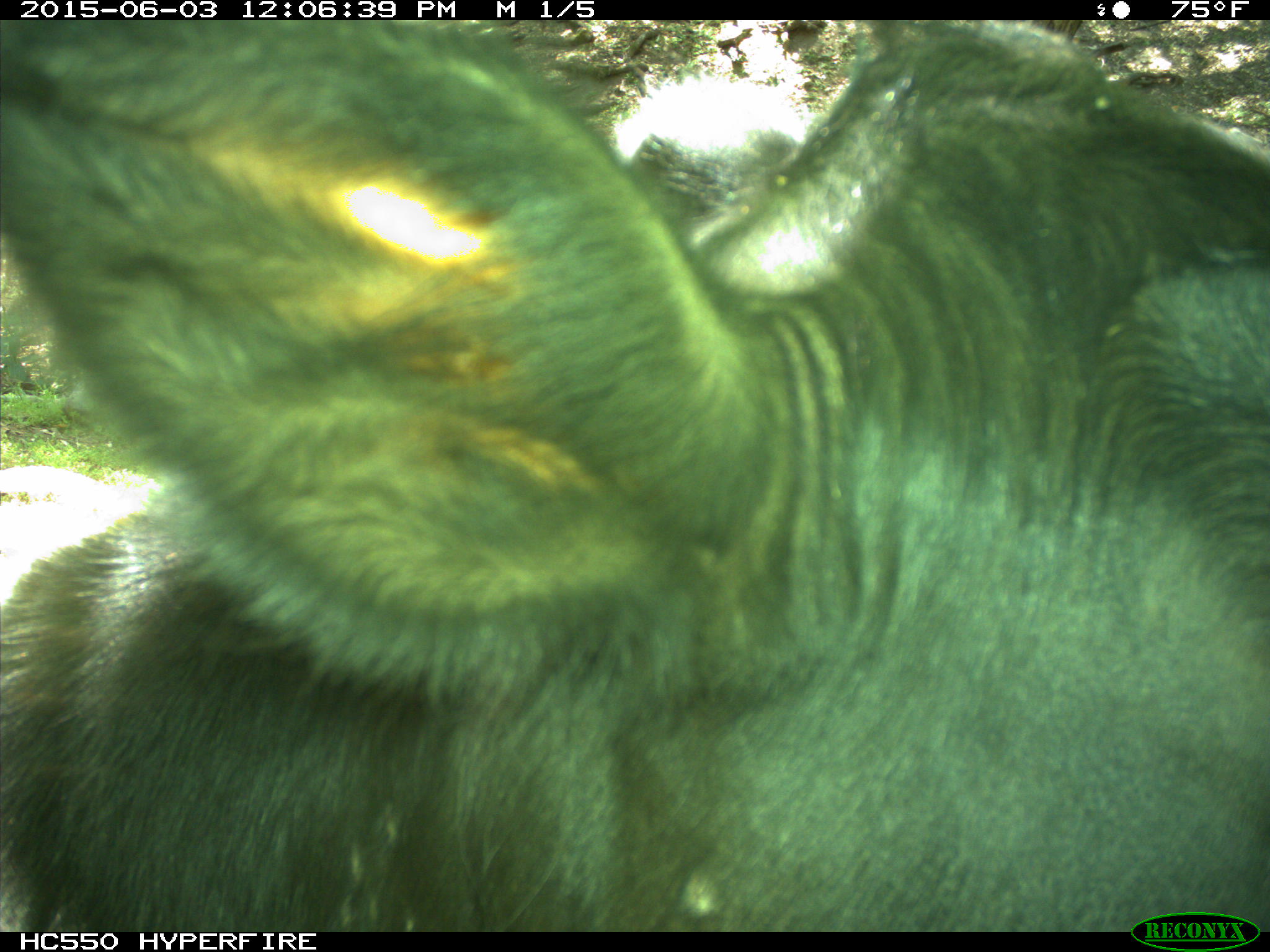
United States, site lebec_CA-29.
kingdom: Animalia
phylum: Chordata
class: Mammalia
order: Artiodactyla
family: Bovidae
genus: Bos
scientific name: Bos taurus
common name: domestic cow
Bos taurus (domestic cow).